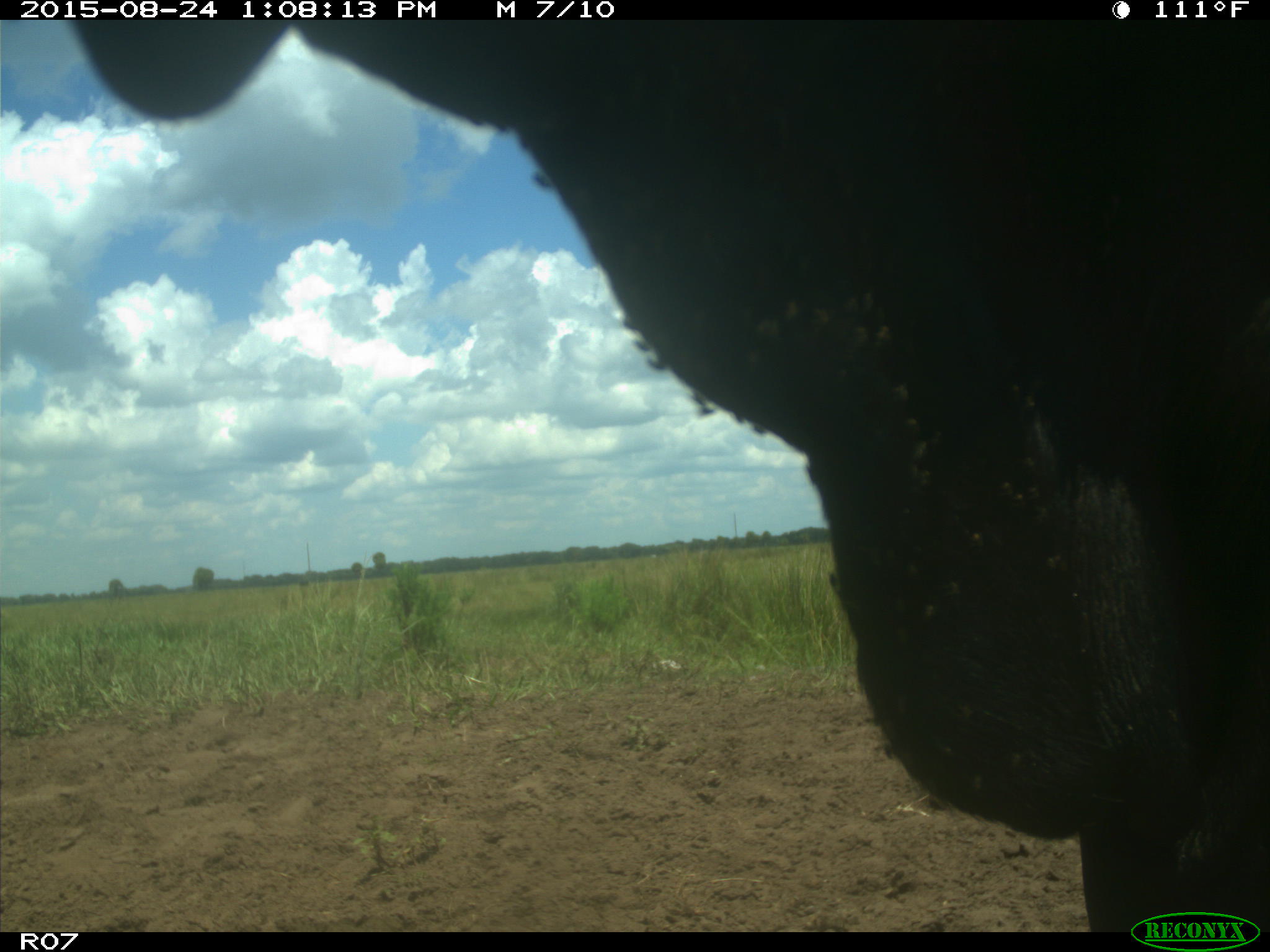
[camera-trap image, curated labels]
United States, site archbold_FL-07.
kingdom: Animalia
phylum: Chordata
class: Mammalia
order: Artiodactyla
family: Bovidae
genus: Bos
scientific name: Bos taurus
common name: domestic cow